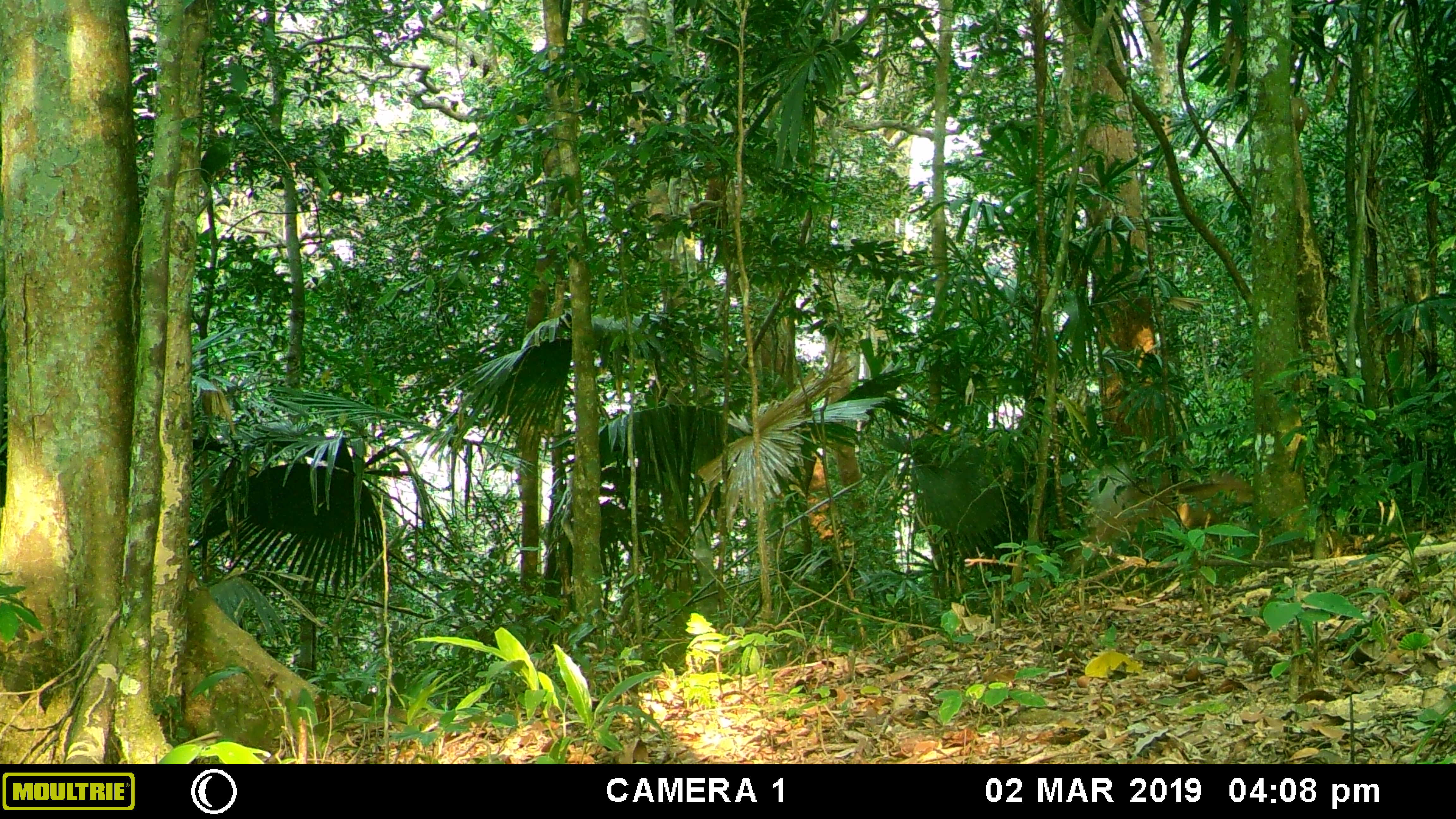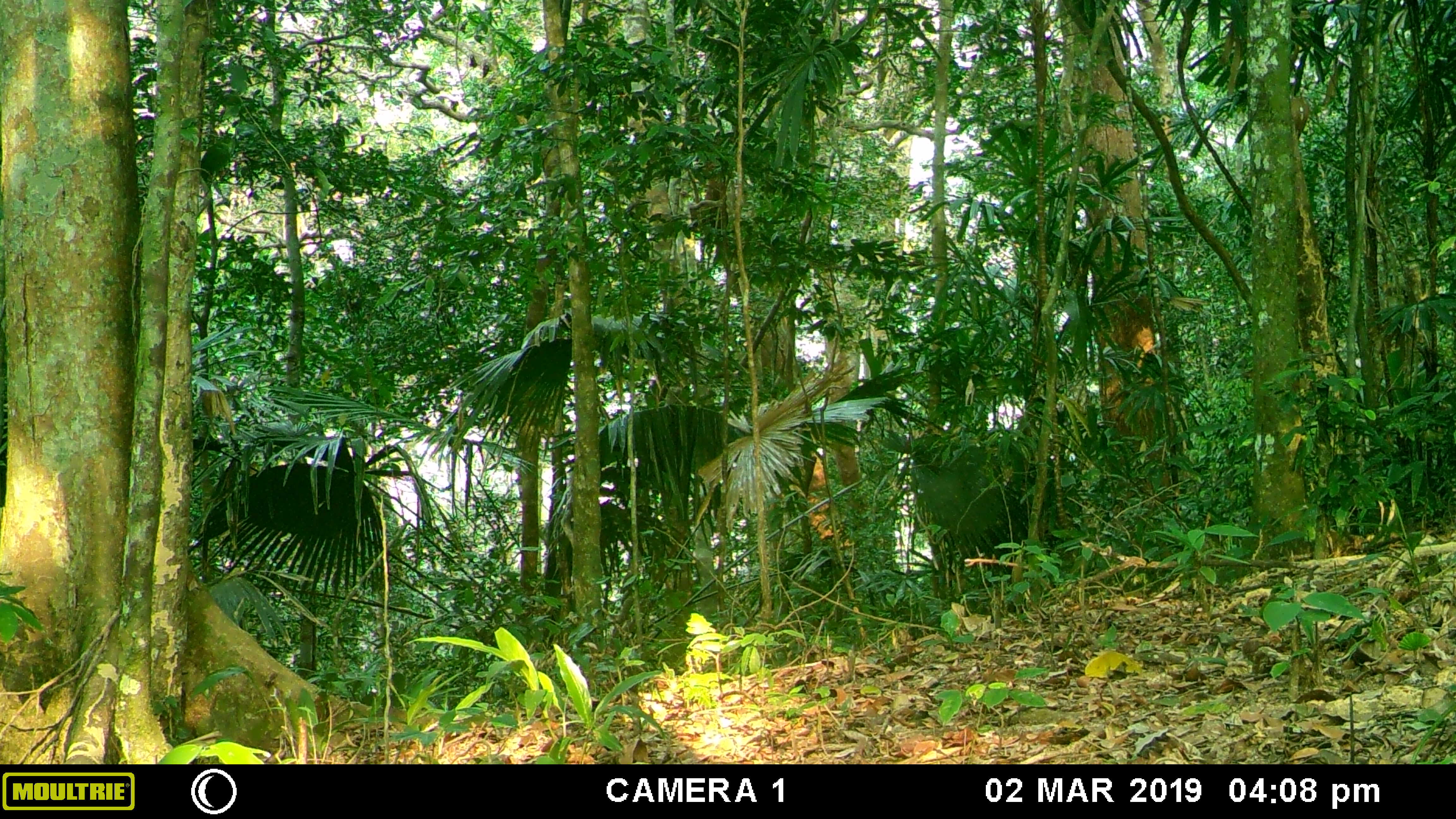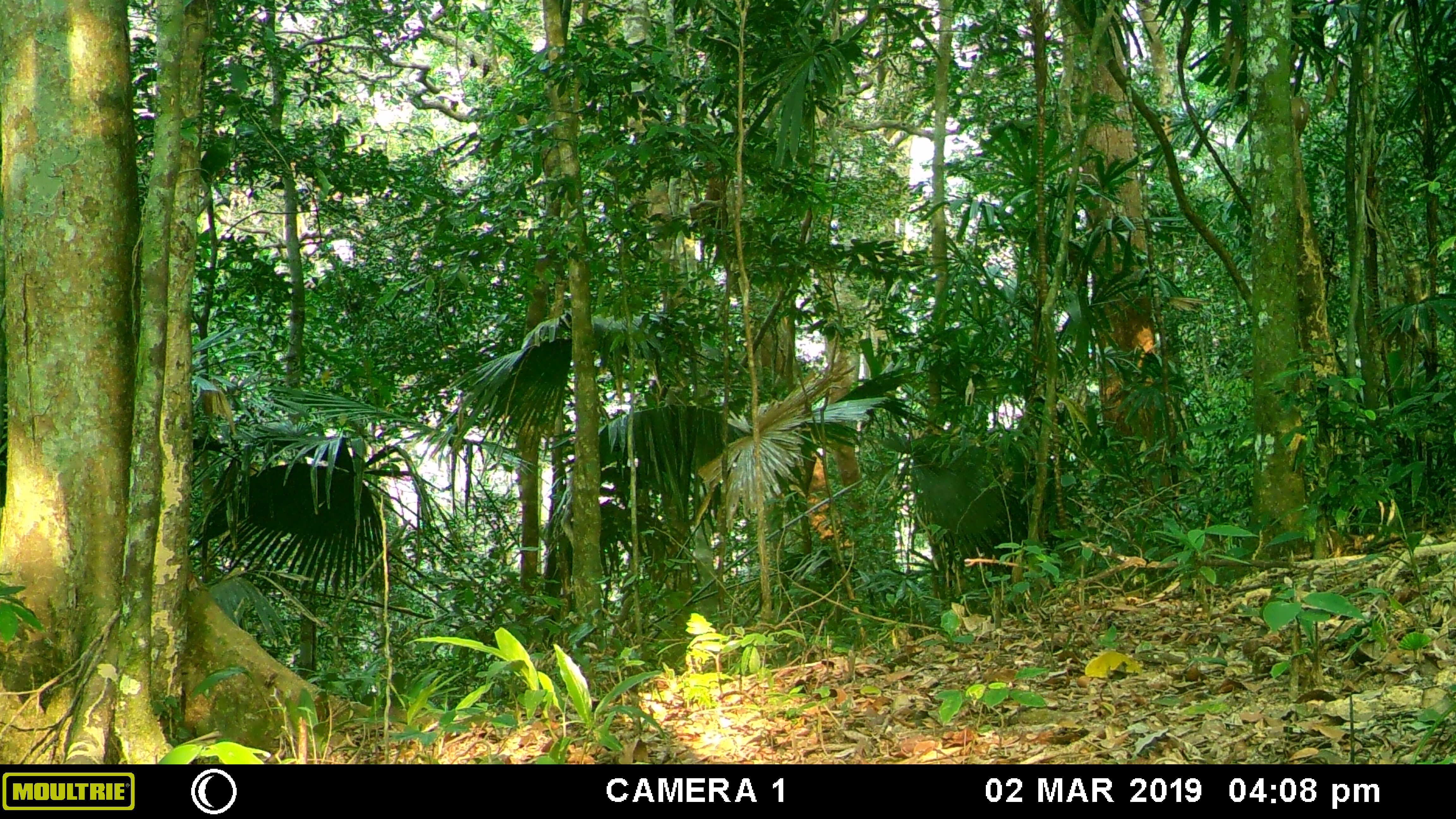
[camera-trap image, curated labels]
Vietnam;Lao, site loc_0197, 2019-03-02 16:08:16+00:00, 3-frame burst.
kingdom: Animalia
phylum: Chordata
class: Mammalia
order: Carnivora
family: Mustelidae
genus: Martes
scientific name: Martes flavigula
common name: yellow-throated marten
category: yellow throated marten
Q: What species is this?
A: Yellow throated marten (yellow-throated marten) (Martes flavigula).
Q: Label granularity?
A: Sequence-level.